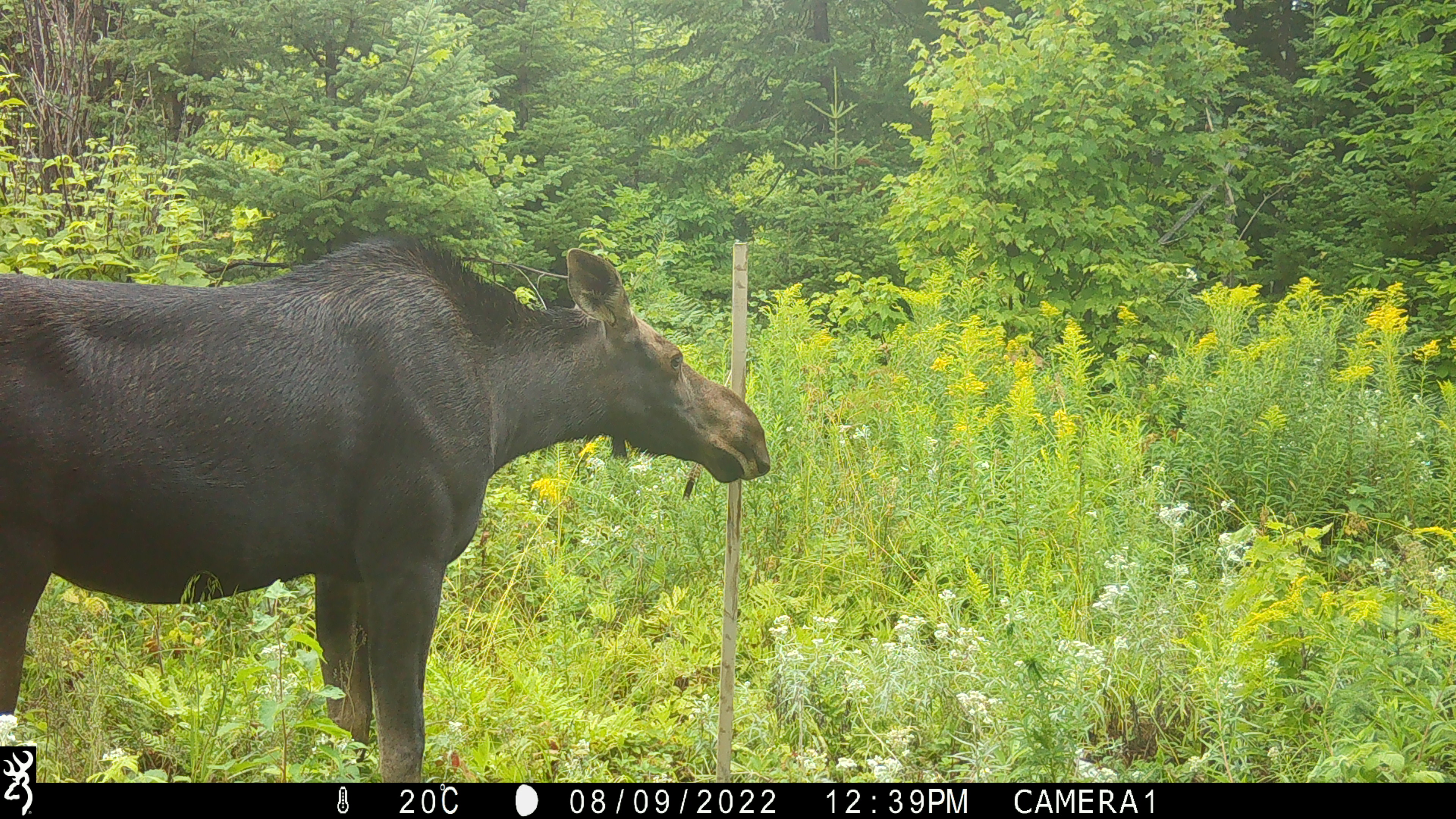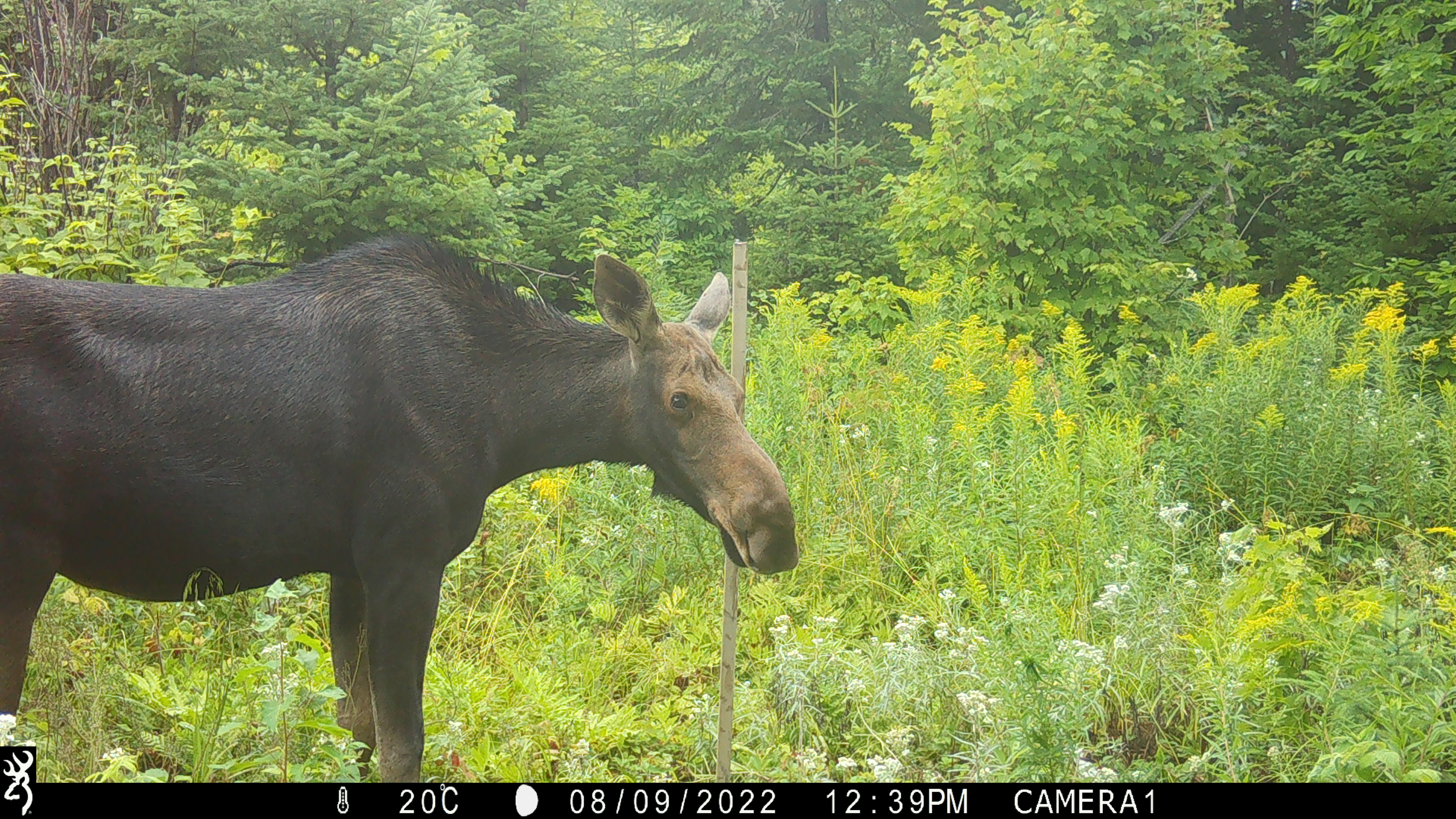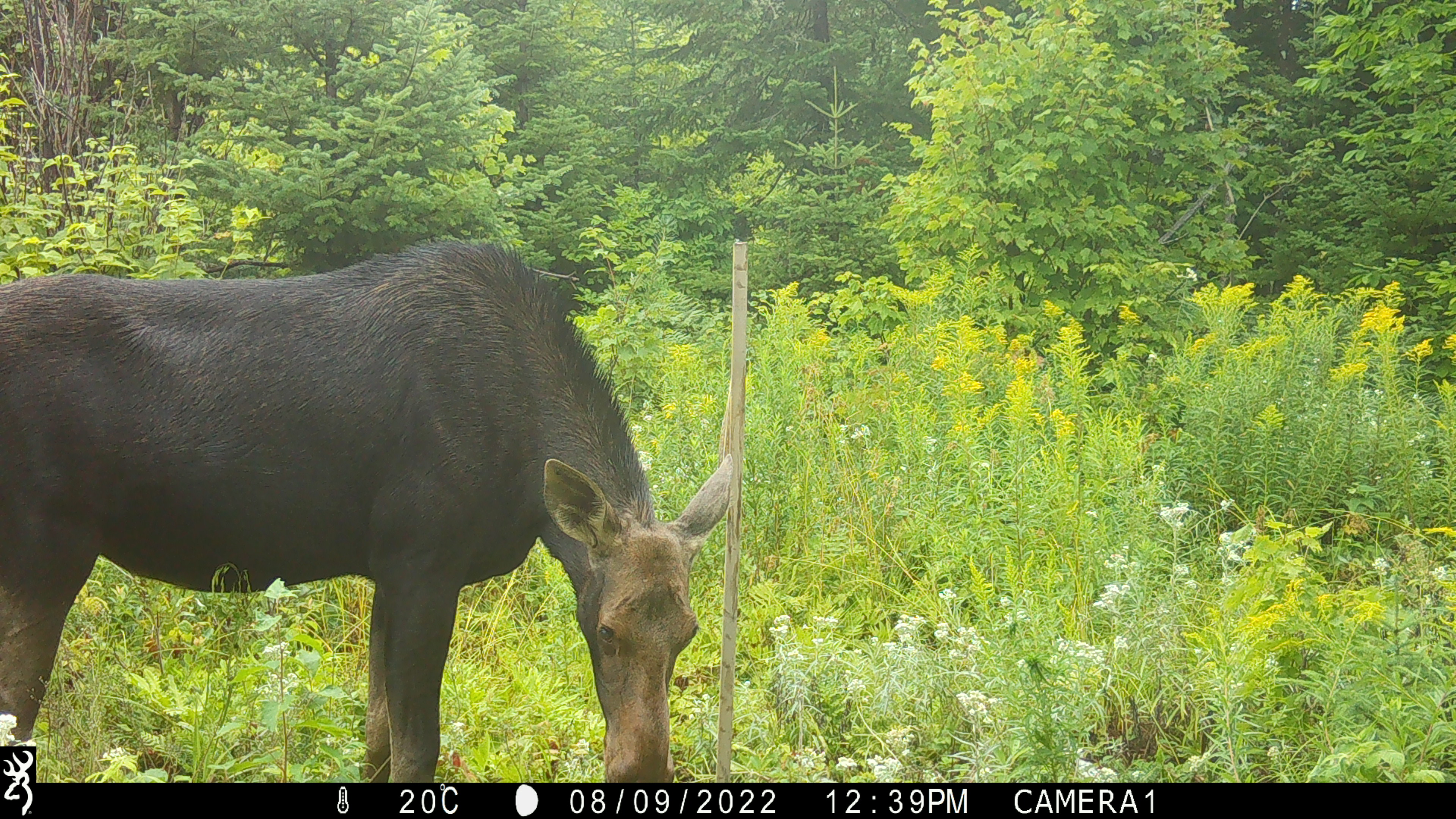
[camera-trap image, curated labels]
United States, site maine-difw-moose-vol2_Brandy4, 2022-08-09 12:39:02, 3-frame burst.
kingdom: Animalia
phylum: Chordata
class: Mammalia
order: Artiodactyla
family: Cervidae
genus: Alces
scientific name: Alces alces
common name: moose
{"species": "moose (Alces alces)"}